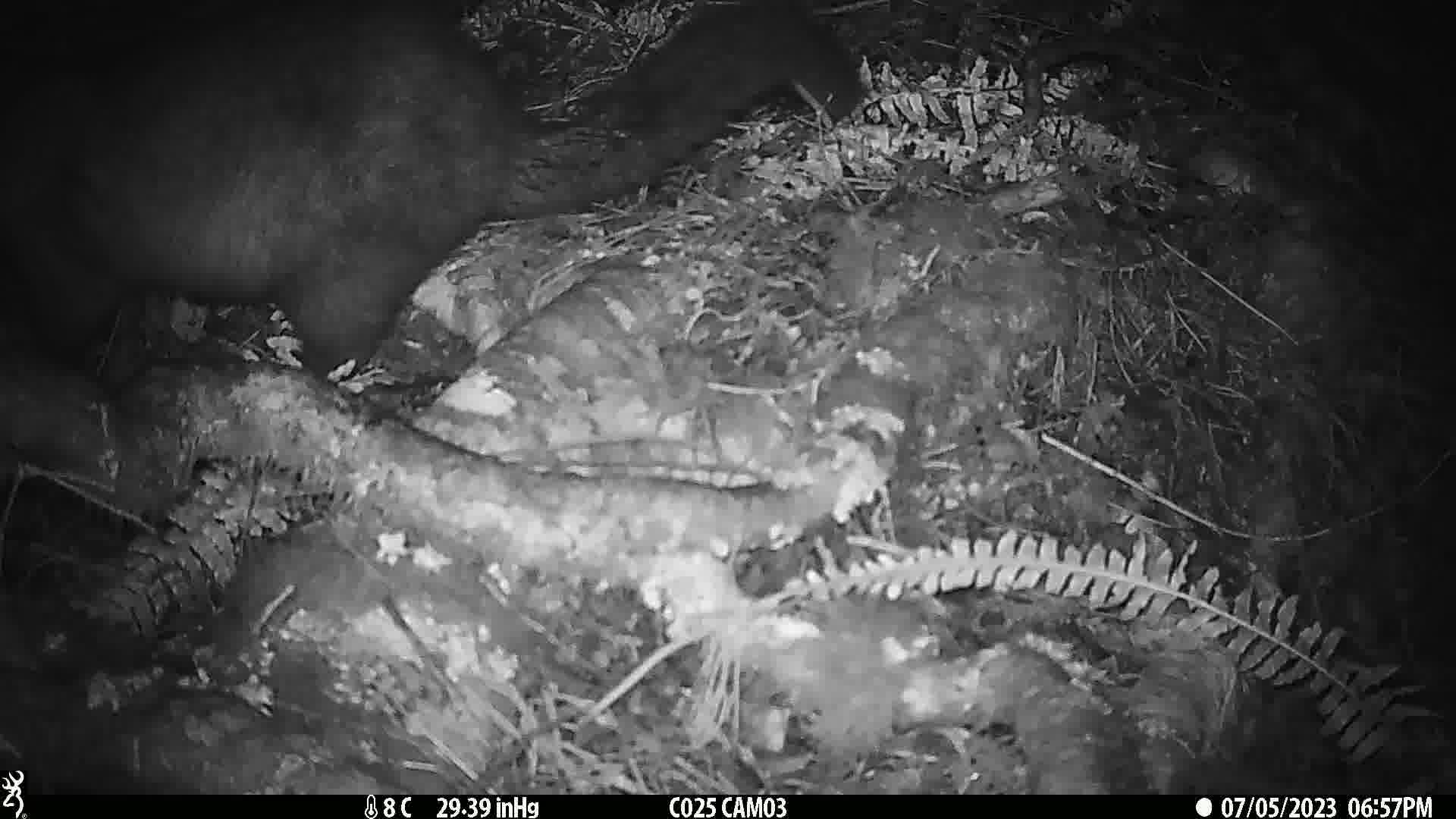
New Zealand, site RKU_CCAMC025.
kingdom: Animalia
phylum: Chordata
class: Mammalia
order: Diprotodontia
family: Phalangeridae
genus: Trichosurus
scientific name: Trichosurus vulpecula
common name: common brushtail possum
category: possum